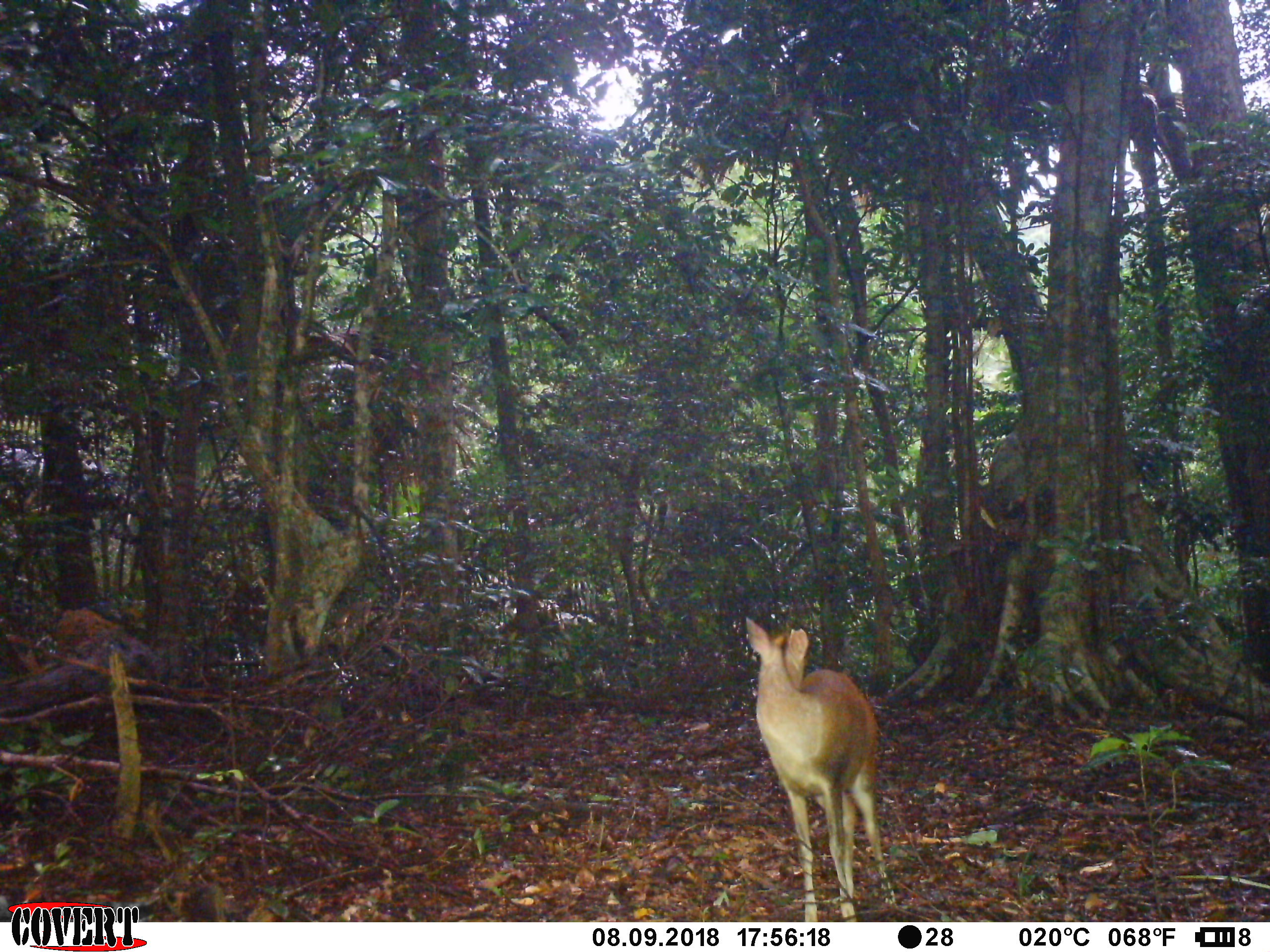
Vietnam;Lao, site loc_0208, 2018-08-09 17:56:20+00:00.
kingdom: Animalia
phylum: Chordata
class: Mammalia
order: Artiodactyla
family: Cervidae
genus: Muntiacus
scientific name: Muntiacus rooseveltorum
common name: roosevelt's muntjac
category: roosevelts muntjac group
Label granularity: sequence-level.